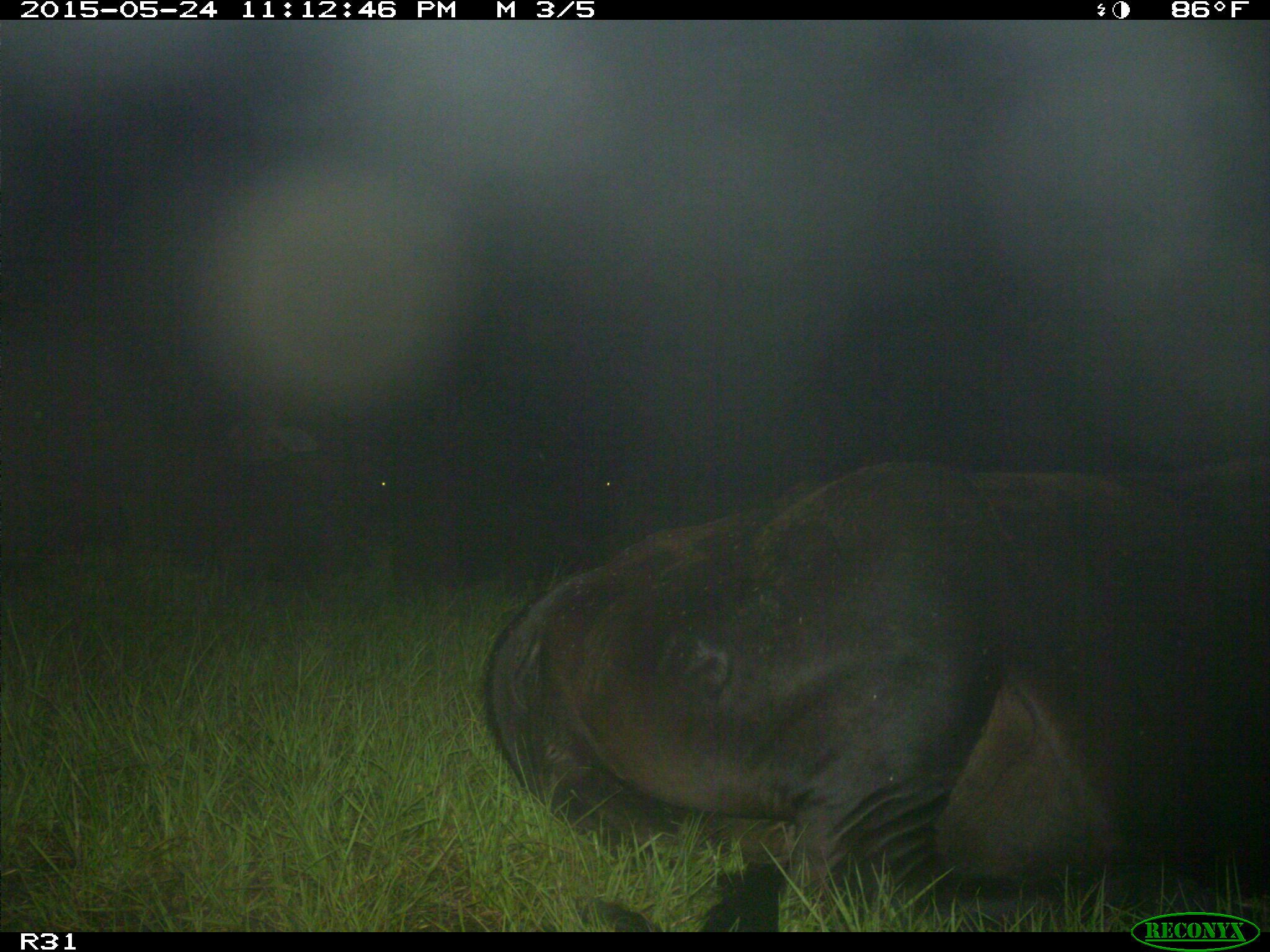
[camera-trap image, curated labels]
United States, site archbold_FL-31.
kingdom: Animalia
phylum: Chordata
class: Mammalia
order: Artiodactyla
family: Bovidae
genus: Bos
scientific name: Bos taurus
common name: domestic cow